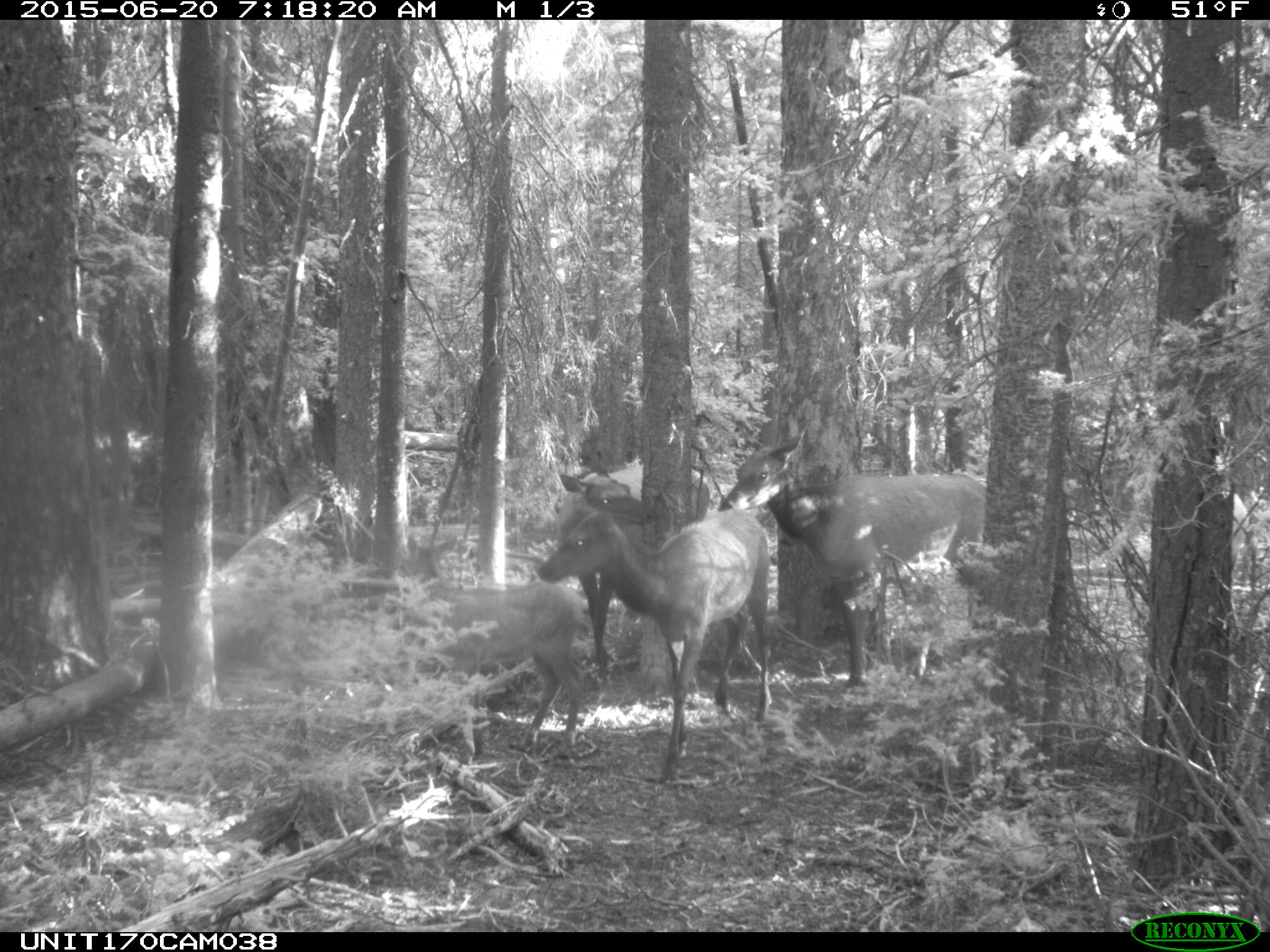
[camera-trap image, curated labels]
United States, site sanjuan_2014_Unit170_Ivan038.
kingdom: Animalia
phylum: Chordata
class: Mammalia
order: Artiodactyla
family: Cervidae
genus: Cervus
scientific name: Cervus elaphus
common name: red deer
Cervus elaphus (red deer).